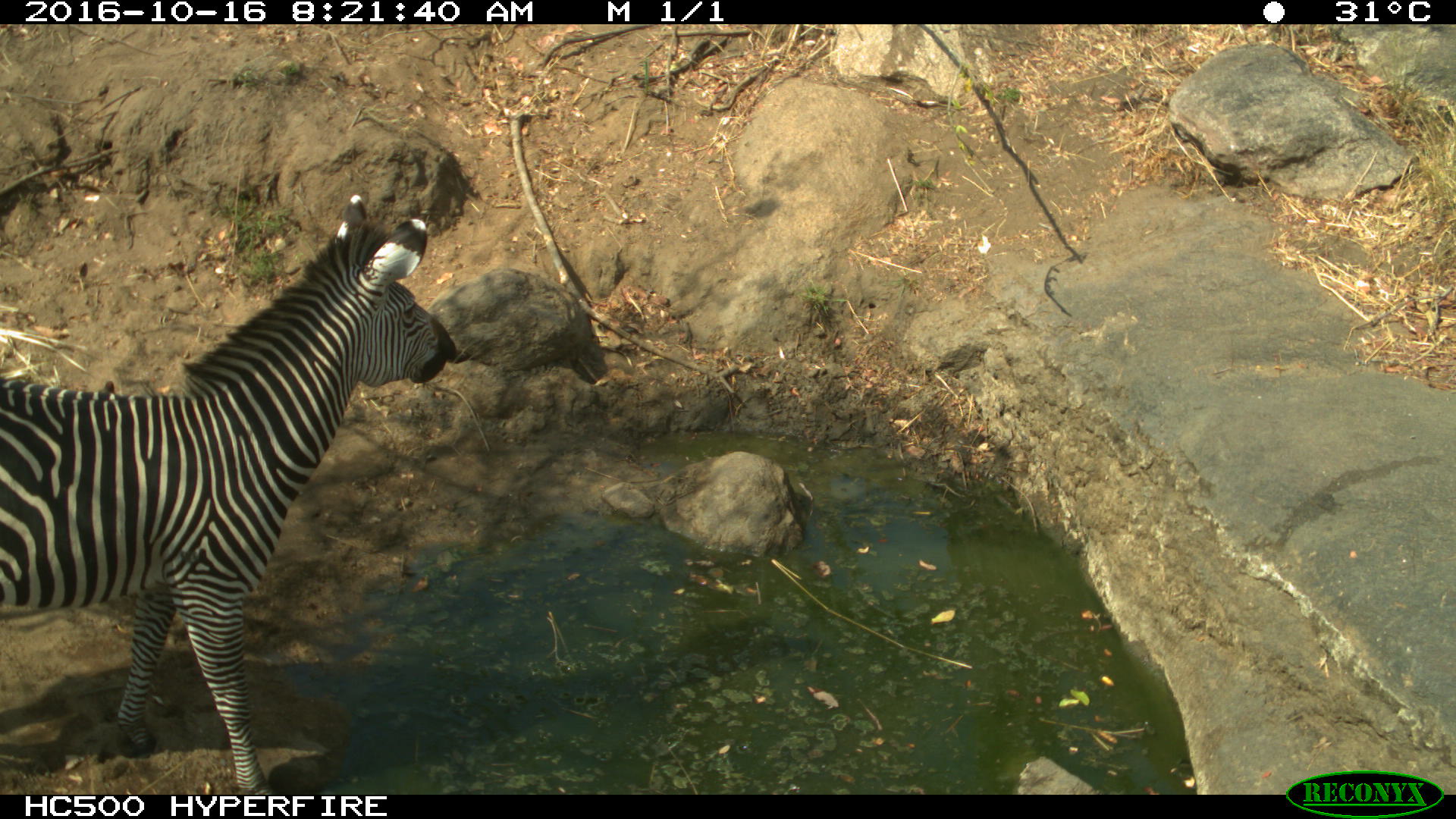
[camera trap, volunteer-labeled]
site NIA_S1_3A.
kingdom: Animalia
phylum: Chordata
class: Mammalia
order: Perissodactyla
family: Equidae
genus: Equus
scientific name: Equus quagga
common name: plains zebra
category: zebraplains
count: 1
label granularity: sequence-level